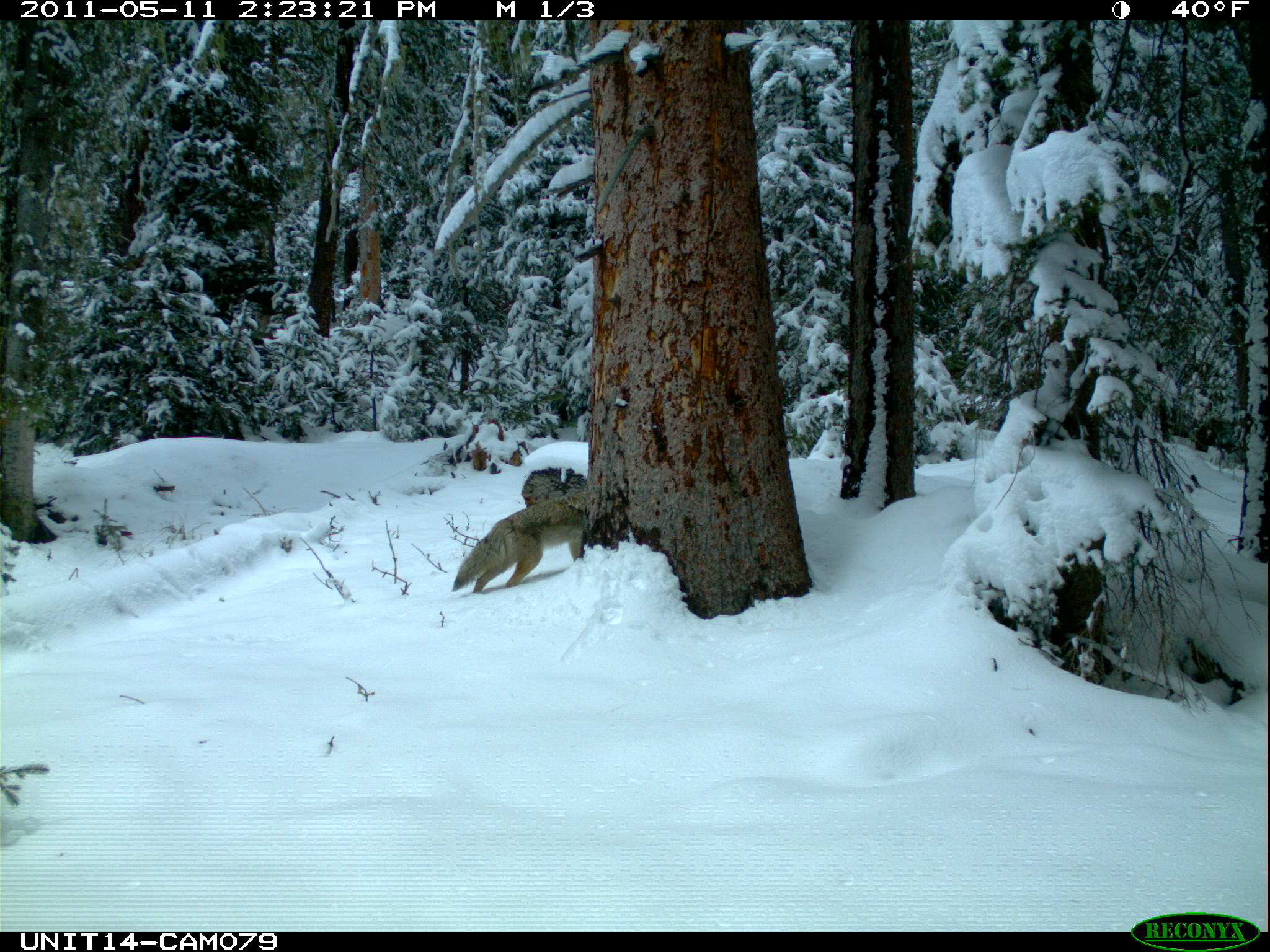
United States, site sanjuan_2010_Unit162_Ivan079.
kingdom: Animalia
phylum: Chordata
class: Mammalia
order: Carnivora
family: Canidae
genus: Canis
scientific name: Canis latrans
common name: coyote